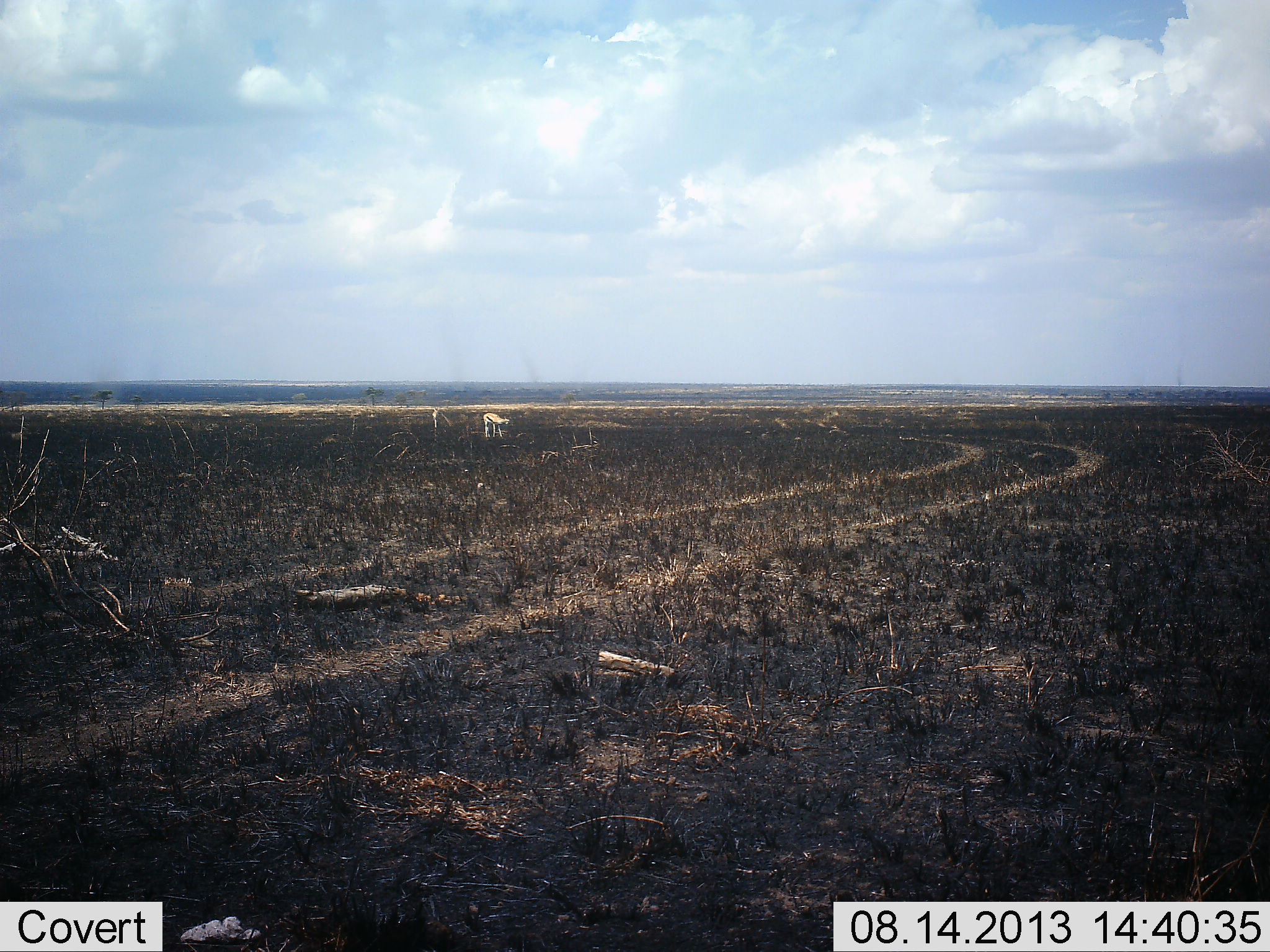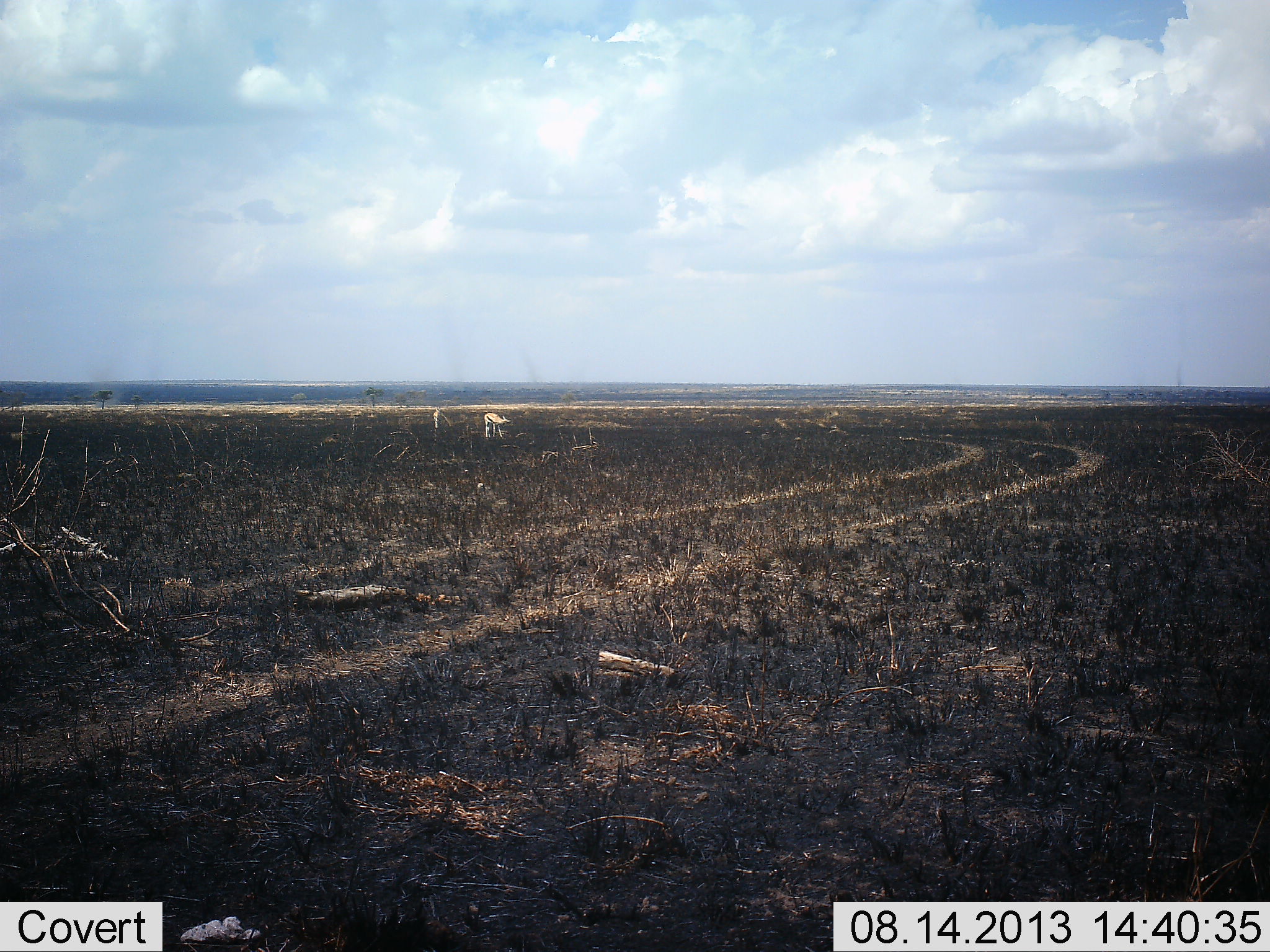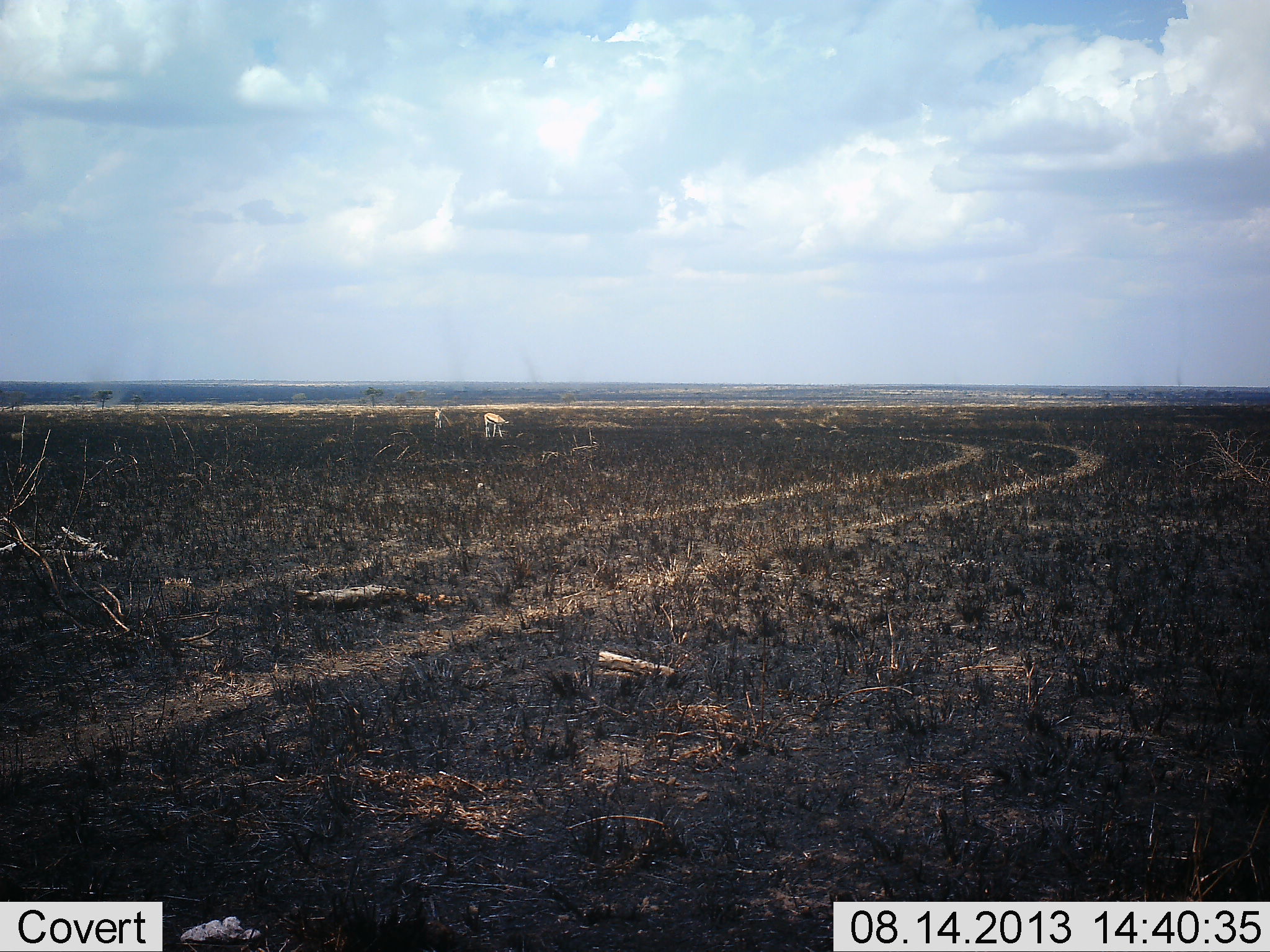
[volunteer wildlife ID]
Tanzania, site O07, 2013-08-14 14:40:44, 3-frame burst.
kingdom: Animalia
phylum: Chordata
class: Mammalia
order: Artiodactyla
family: Bovidae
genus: Eudorcas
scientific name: Eudorcas thomsonii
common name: thomson's gazelle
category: gazellethomsons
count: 2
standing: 93%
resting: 0%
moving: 13%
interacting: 0%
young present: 0%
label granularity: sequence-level